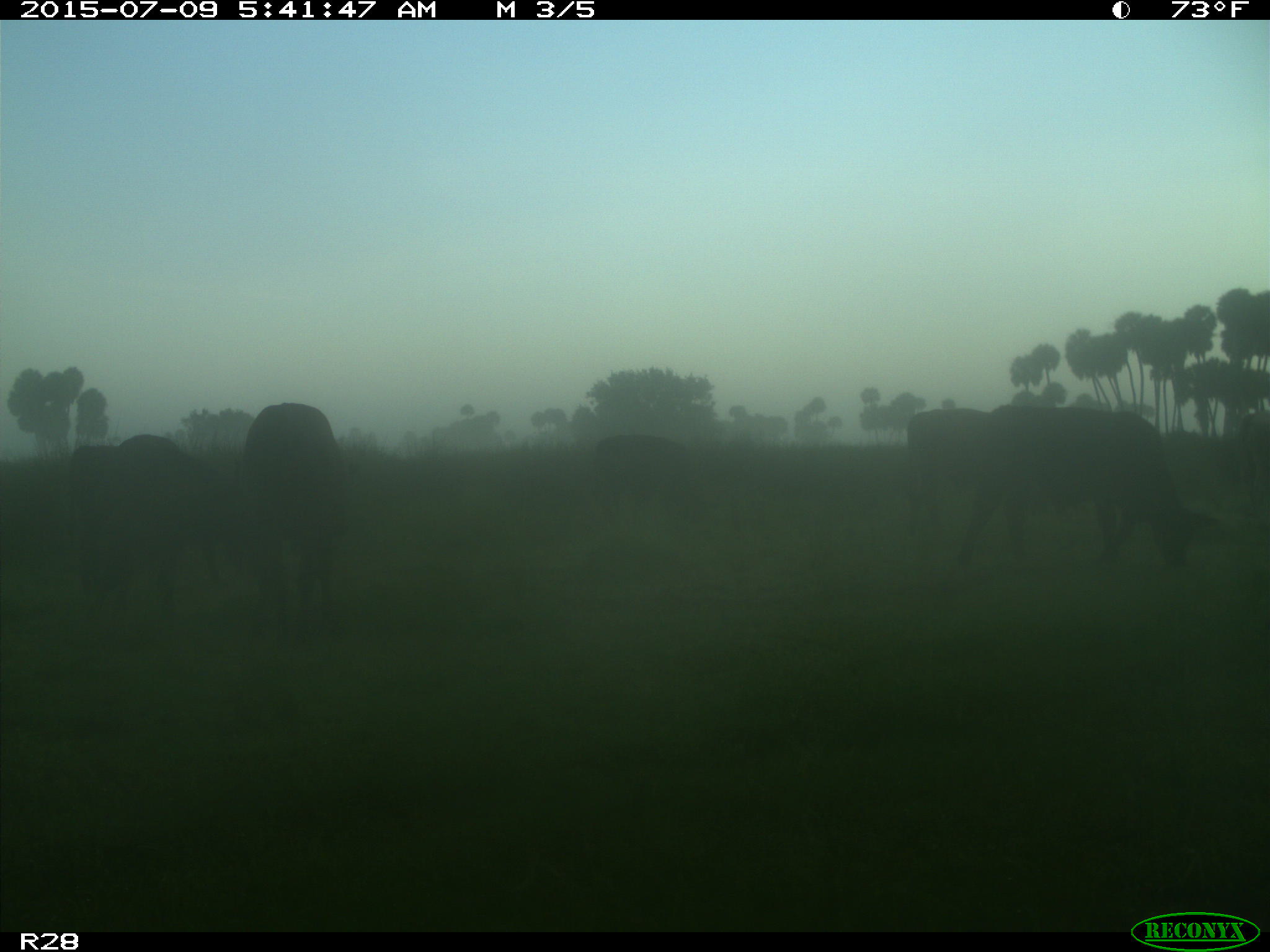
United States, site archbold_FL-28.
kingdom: Animalia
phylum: Chordata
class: Mammalia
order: Artiodactyla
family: Bovidae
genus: Bos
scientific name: Bos taurus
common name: domestic cow